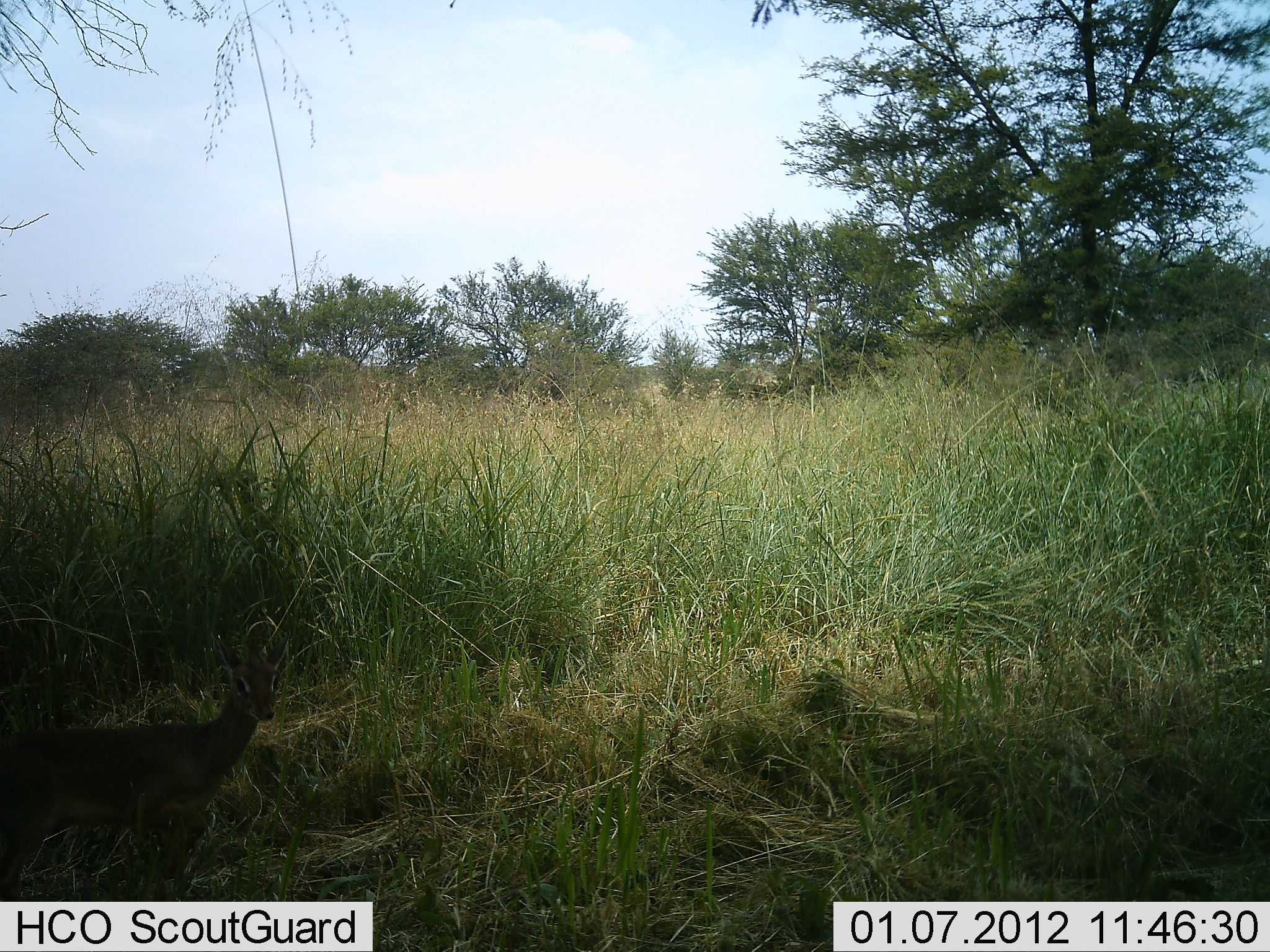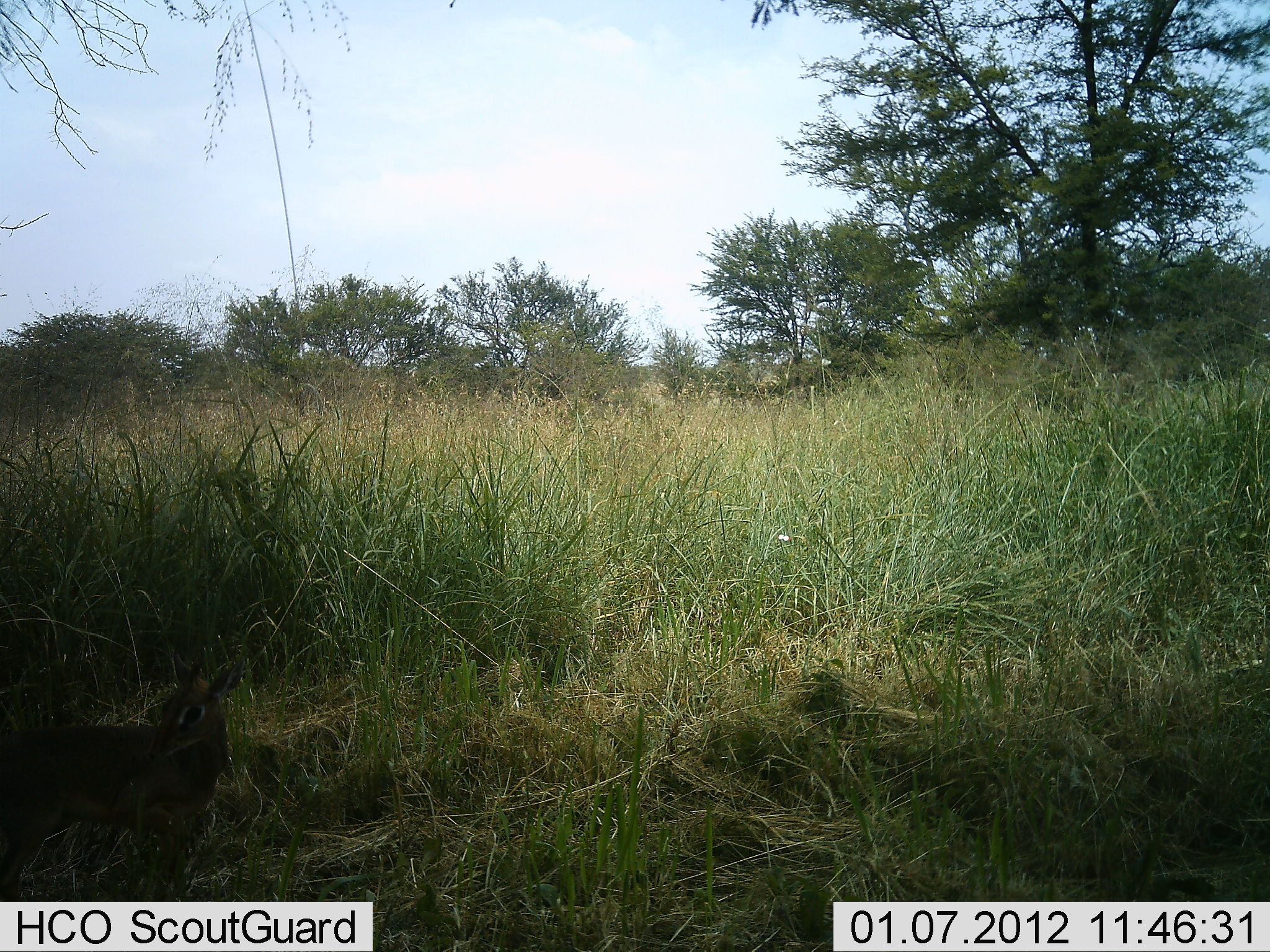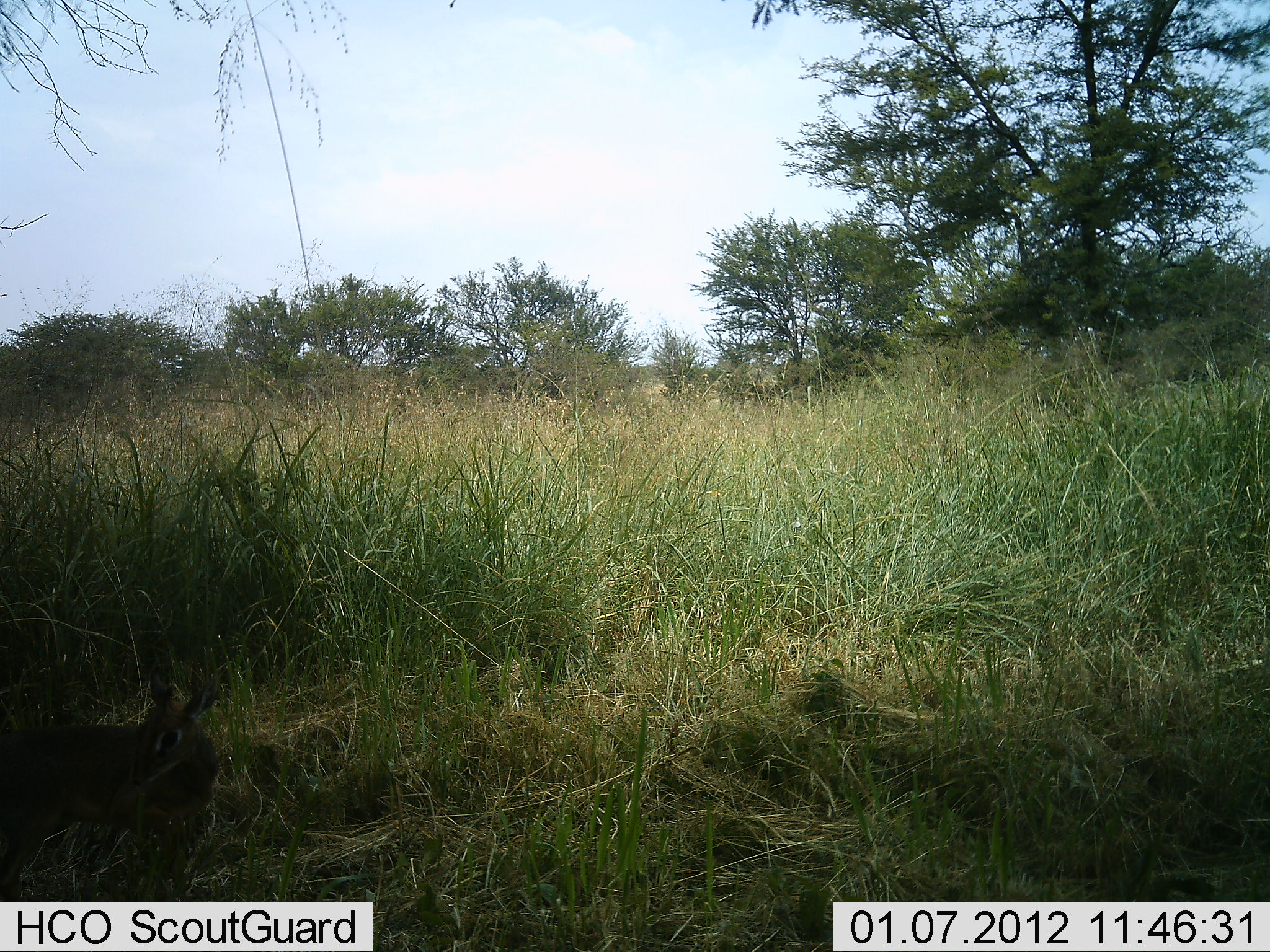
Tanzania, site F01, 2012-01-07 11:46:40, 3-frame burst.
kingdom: Animalia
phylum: Chordata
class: Mammalia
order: Artiodactyla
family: Bovidae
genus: Madoqua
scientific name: Madoqua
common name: dikdik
Dikdik (Madoqua), count 1. Behavior (volunteer vote fractions): standing 77%, resting 31%, moving 0%, interacting 0%. Young present (vote fraction): 8%. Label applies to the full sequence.